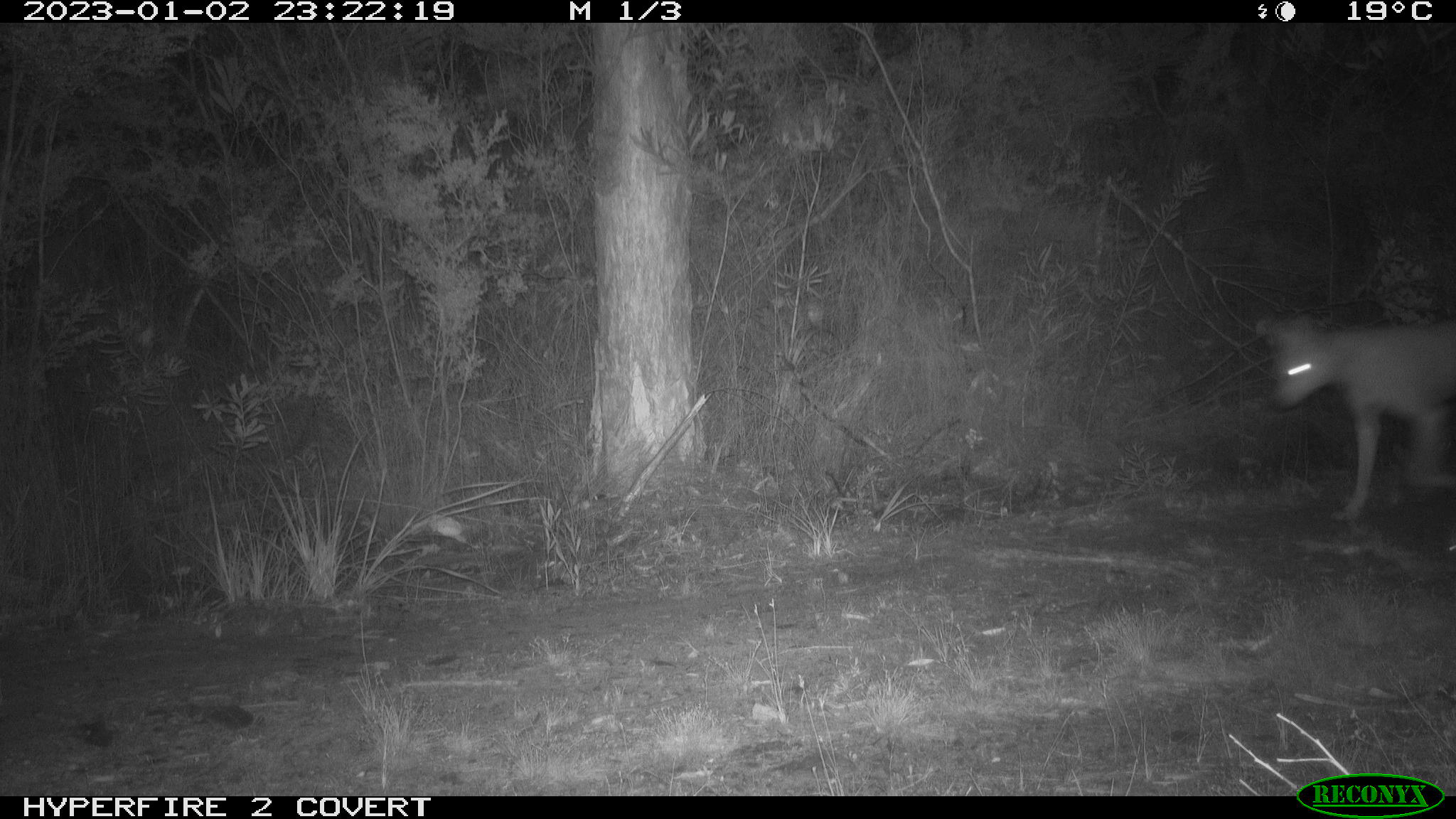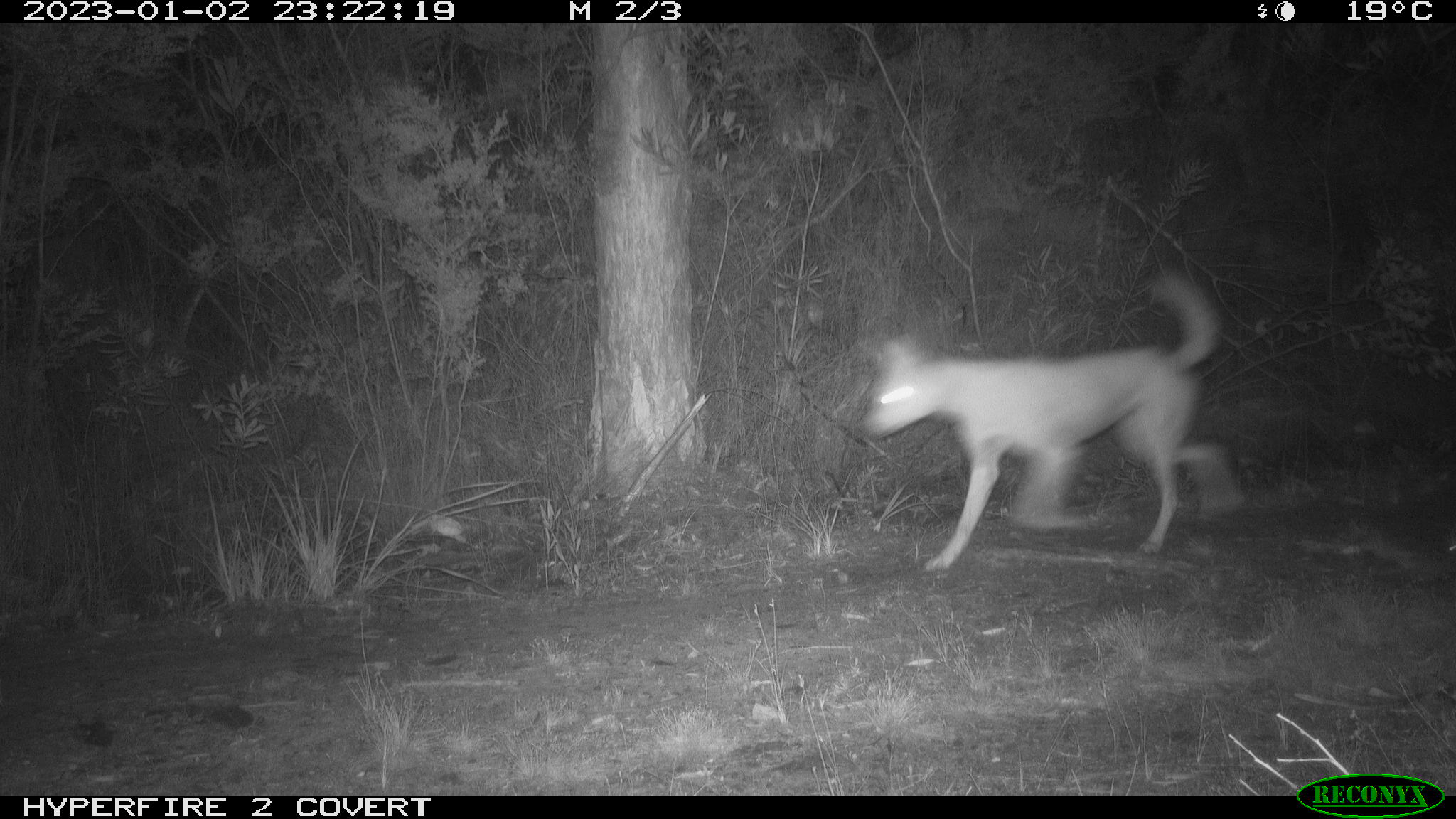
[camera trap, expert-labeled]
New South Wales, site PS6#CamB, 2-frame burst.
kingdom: Animalia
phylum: Chordata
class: Mammalia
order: Carnivora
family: Canidae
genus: Canis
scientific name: Canis familiaris dingo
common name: dingo